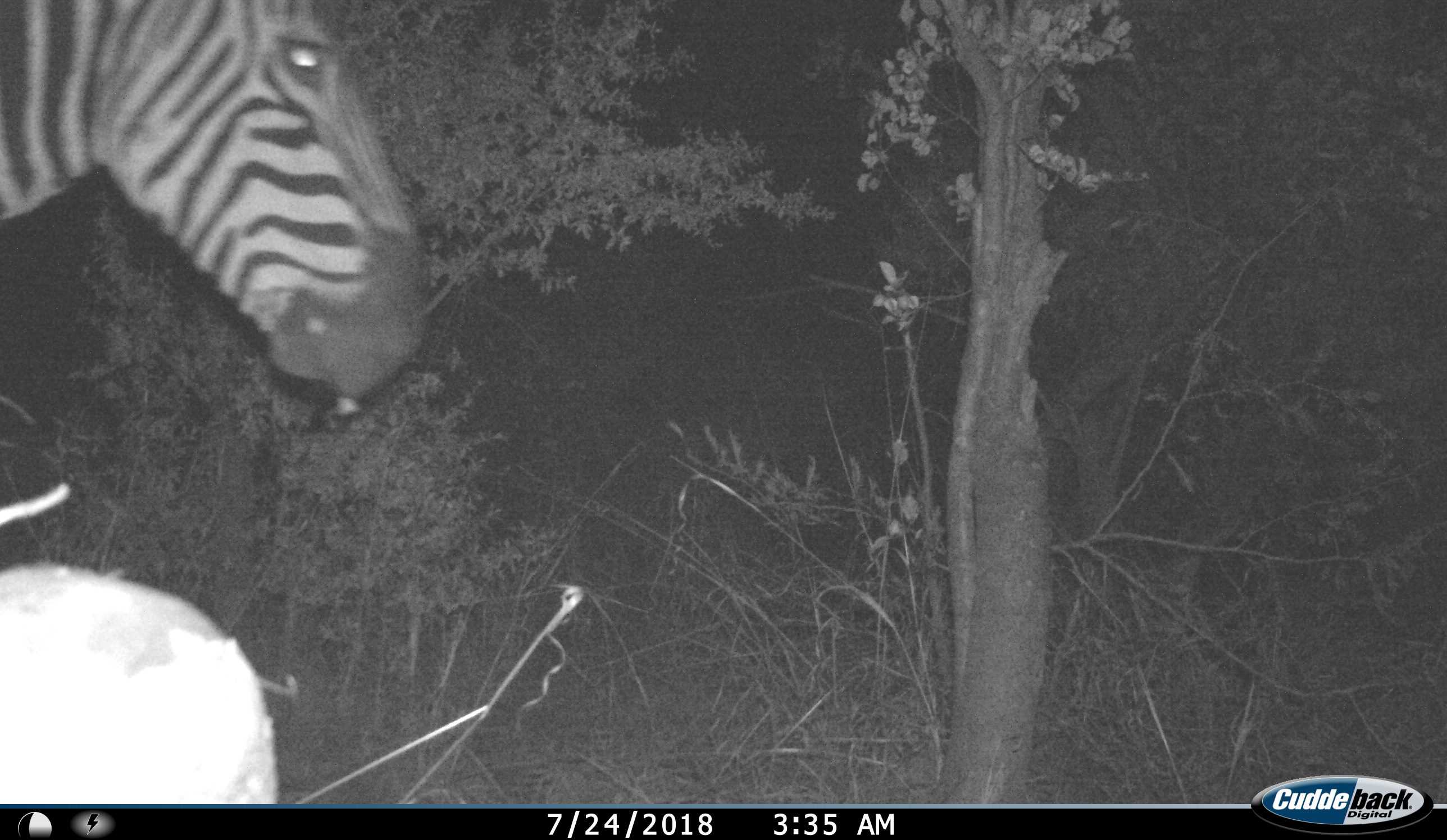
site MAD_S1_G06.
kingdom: Animalia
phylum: Chordata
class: Mammalia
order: Perissodactyla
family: Equidae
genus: Equus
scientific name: Equus quagga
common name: plains zebra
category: zebraplains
Zebraplains (plains zebra) (Equus quagga), count 1. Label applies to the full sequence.